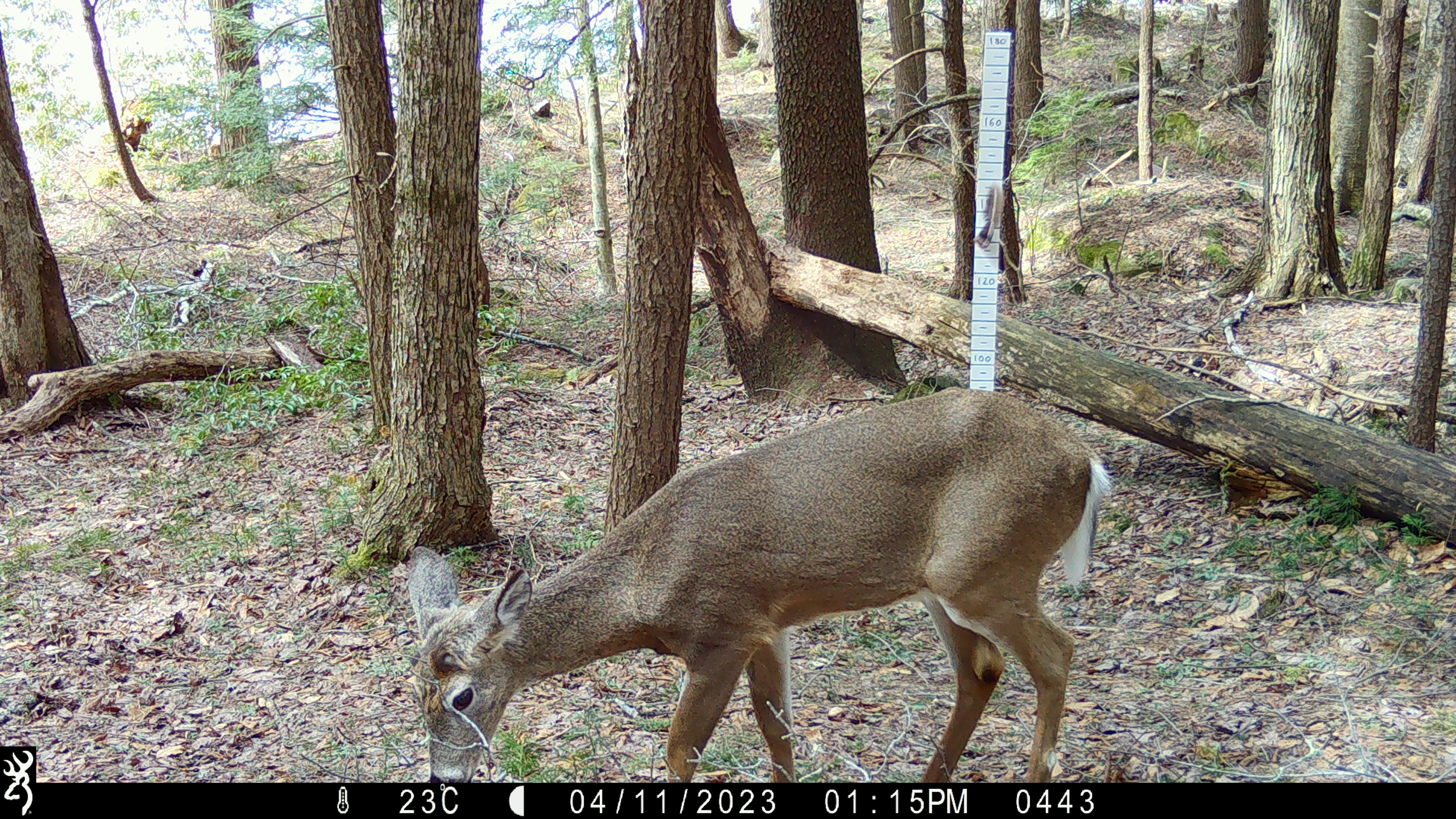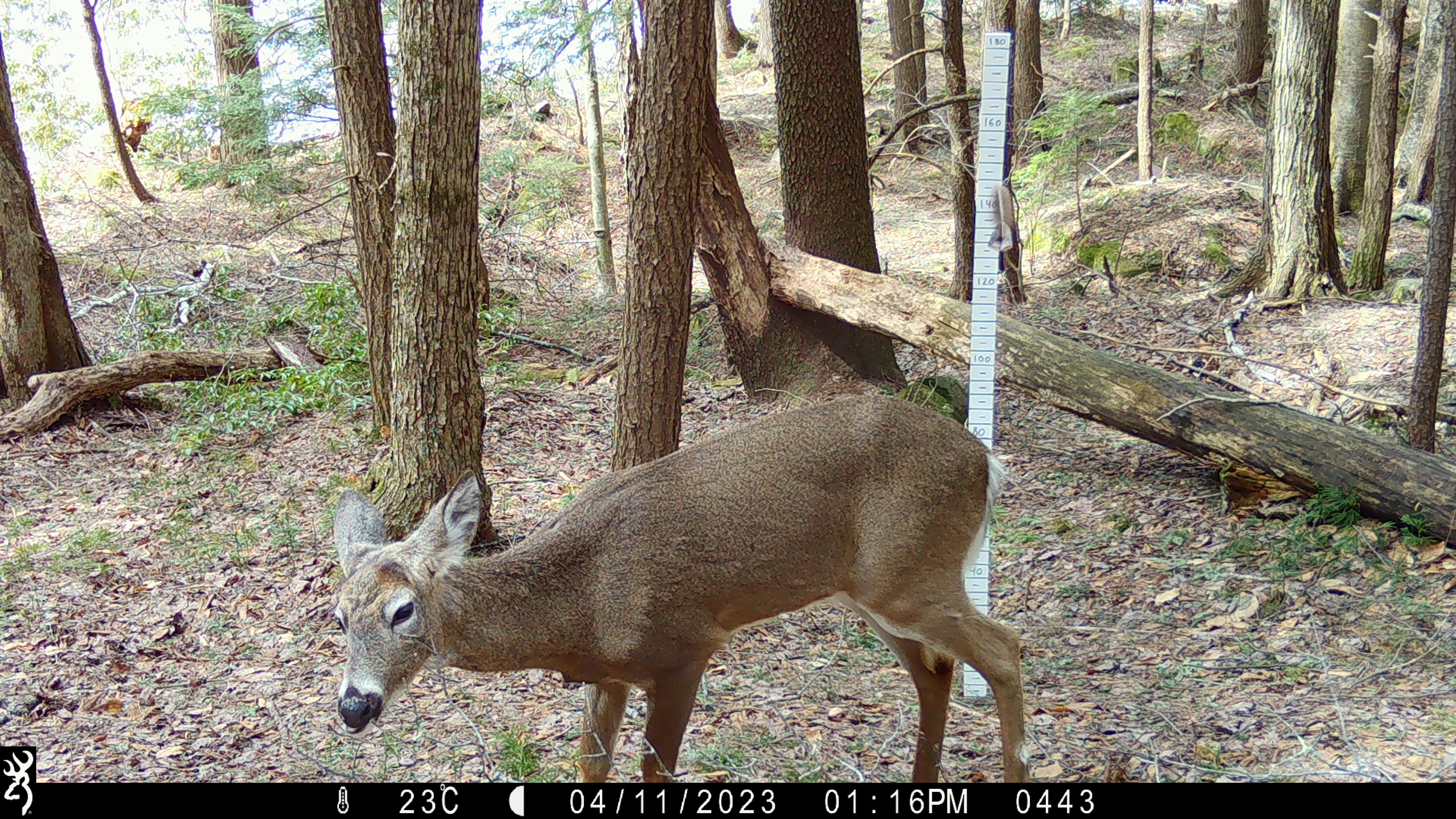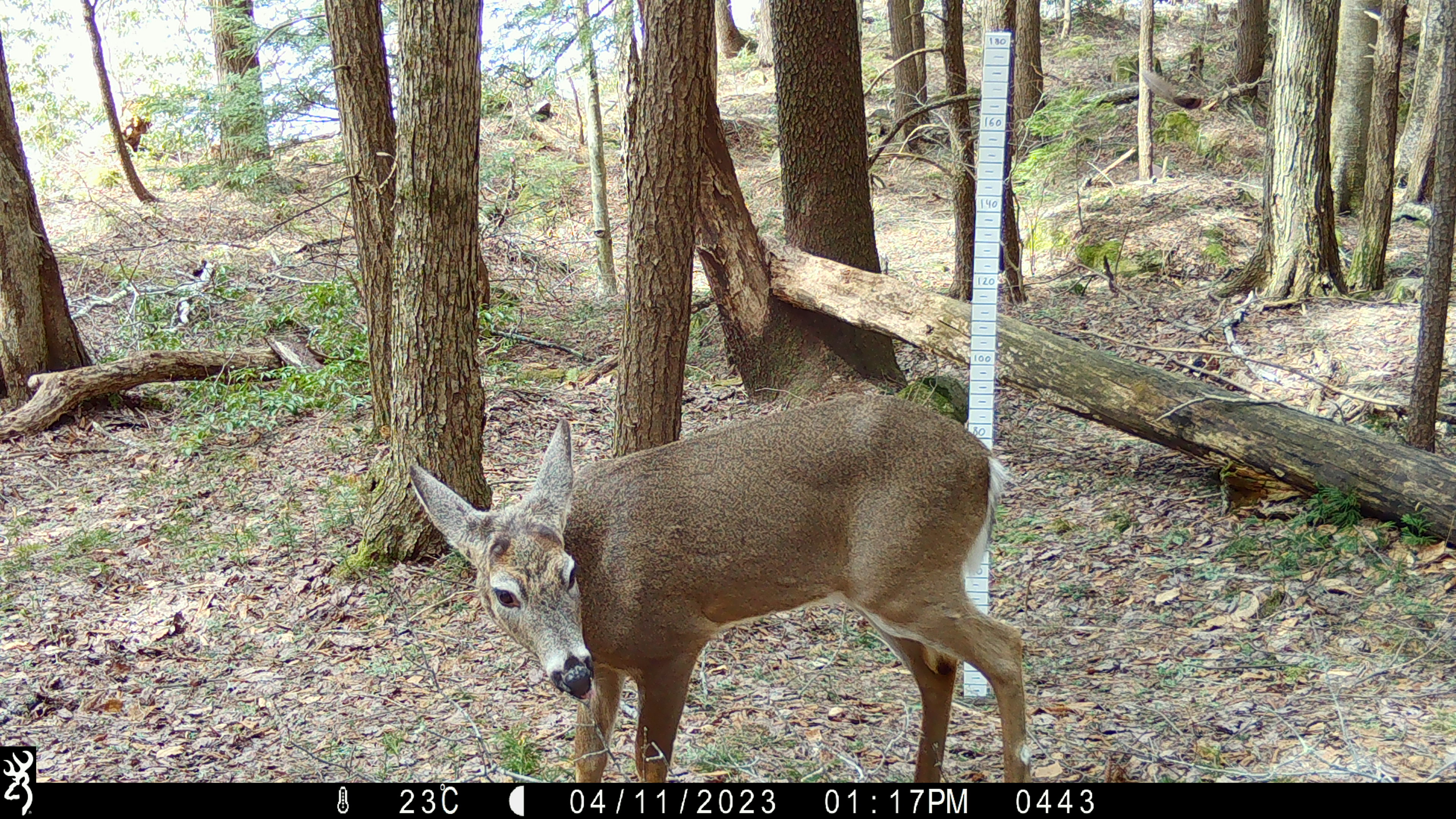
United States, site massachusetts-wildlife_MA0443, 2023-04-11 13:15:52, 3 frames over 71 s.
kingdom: Animalia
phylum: Chordata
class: Mammalia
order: Artiodactyla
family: Cervidae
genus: Odocoileus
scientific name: Odocoileus virginianus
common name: white-tailed deer